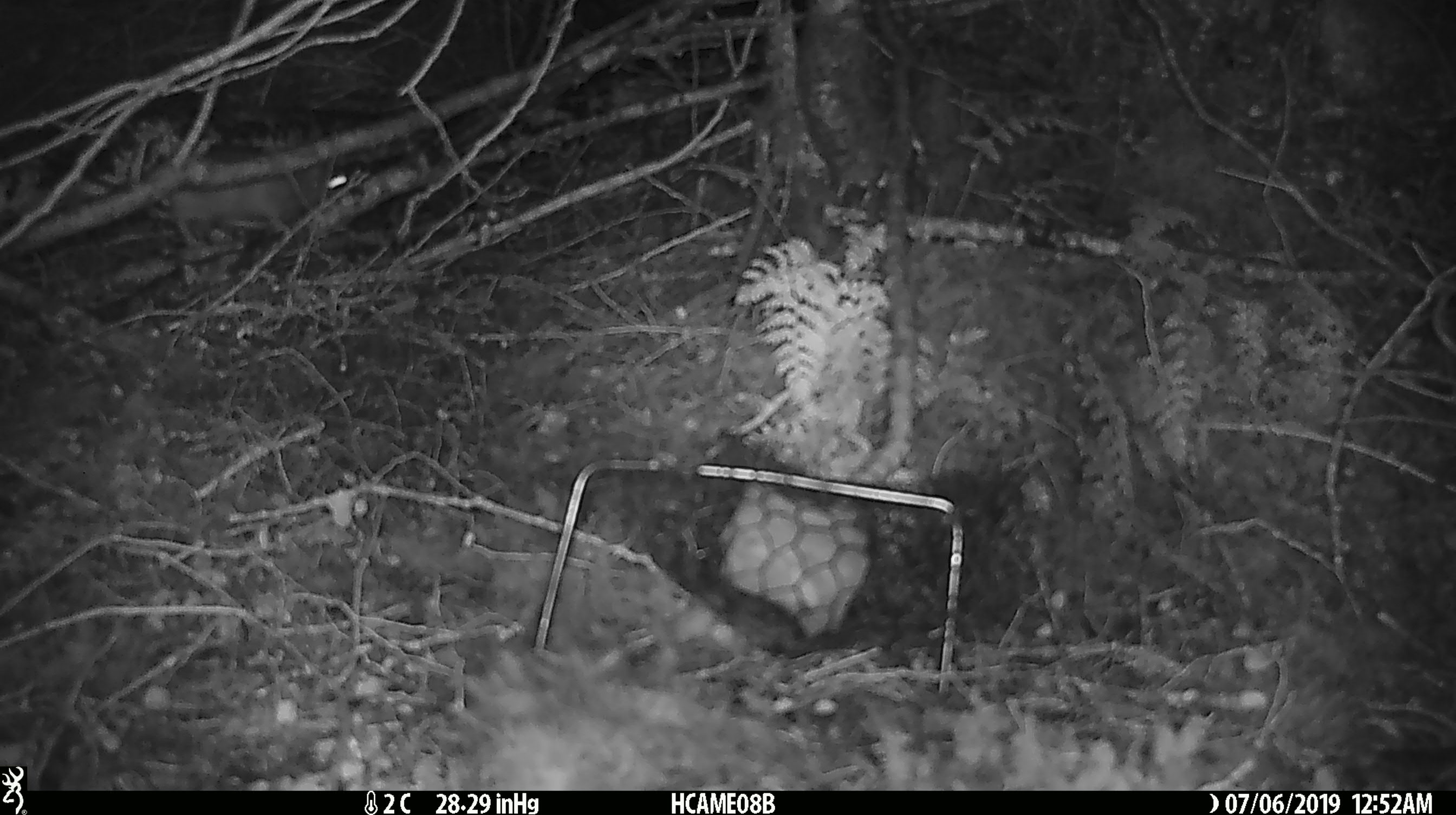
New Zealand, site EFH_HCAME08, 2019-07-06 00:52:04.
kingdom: Animalia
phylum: Chordata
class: Mammalia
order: Rodentia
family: Muridae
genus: Rattus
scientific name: Rattus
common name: rat